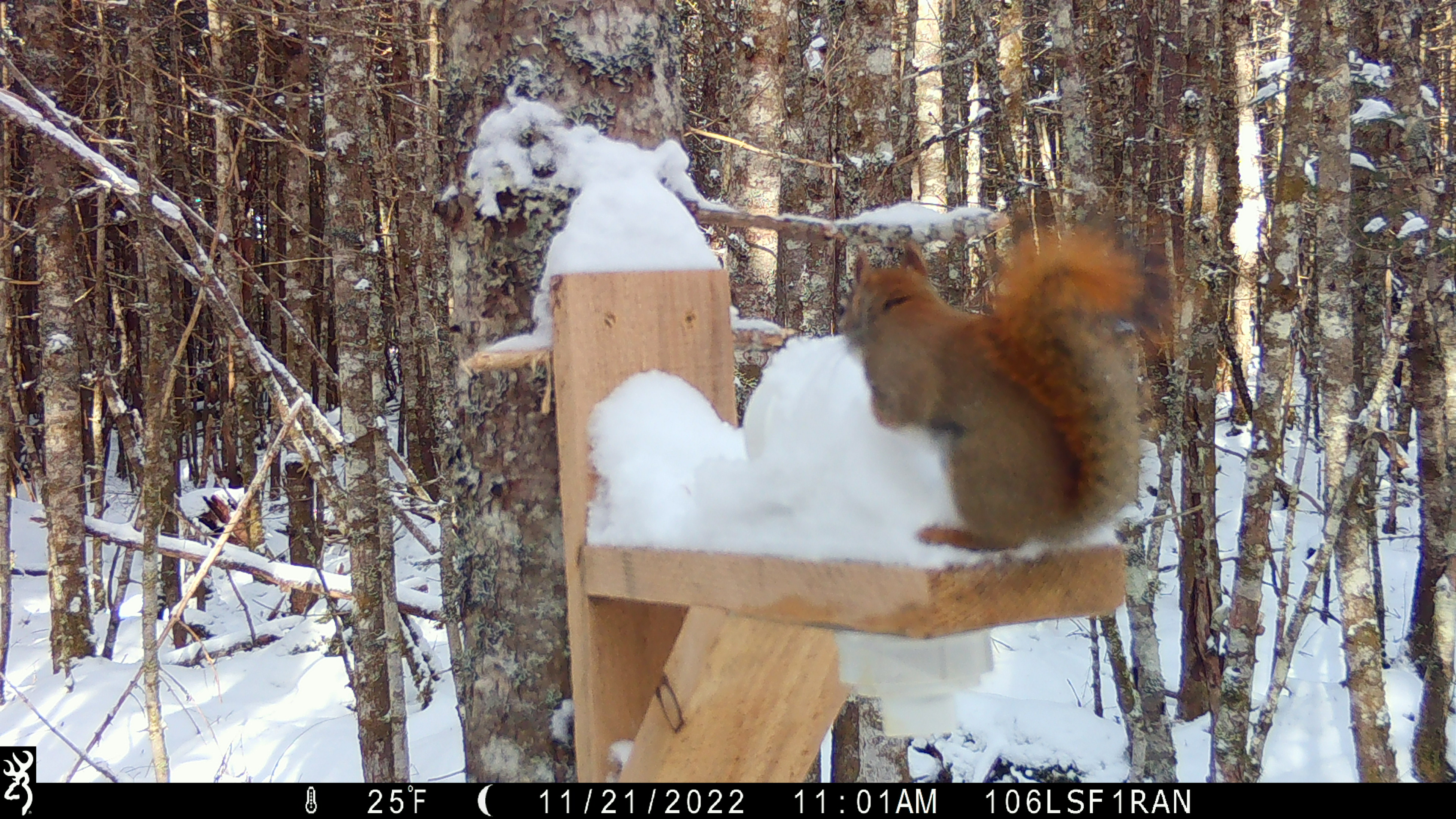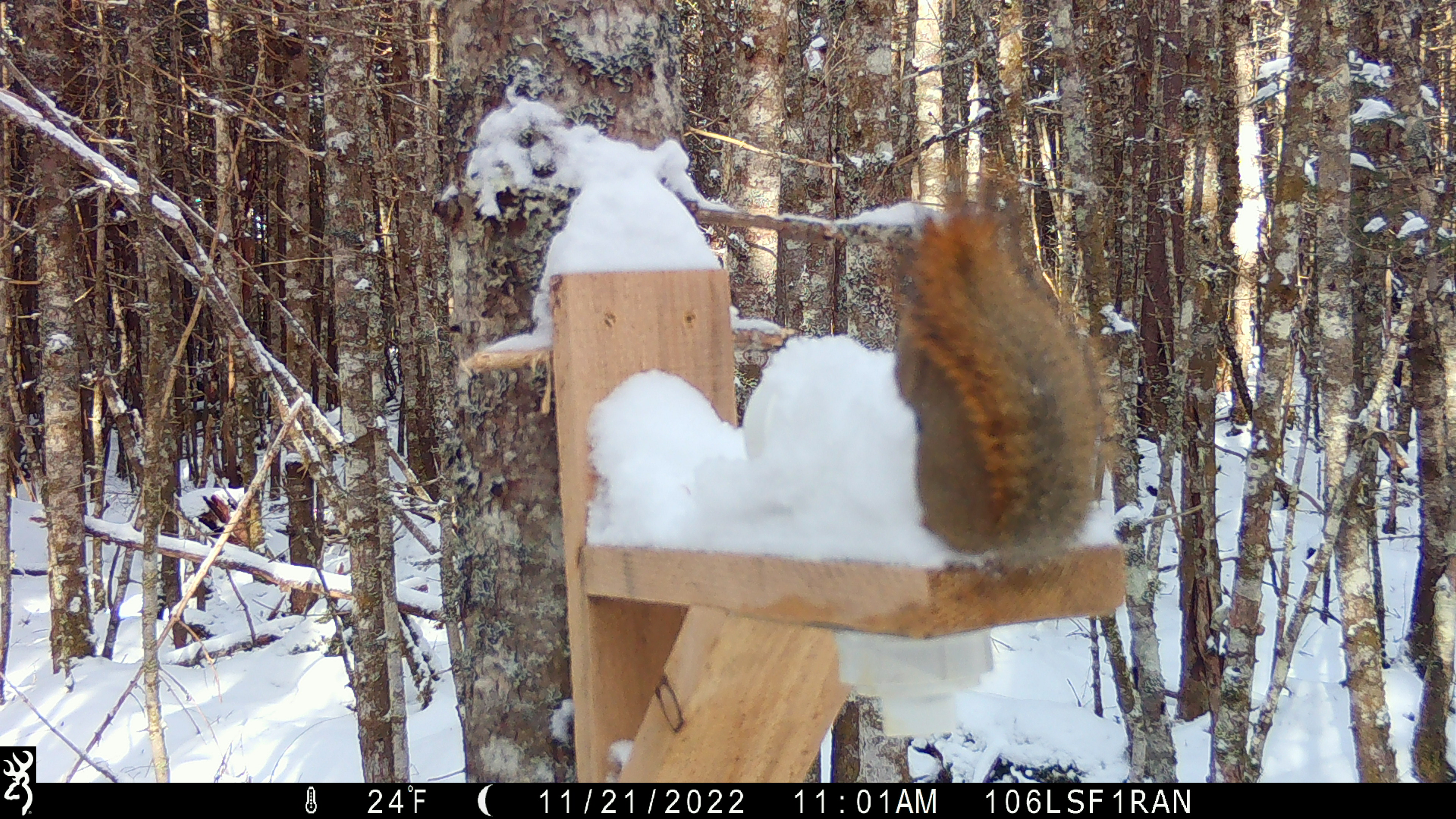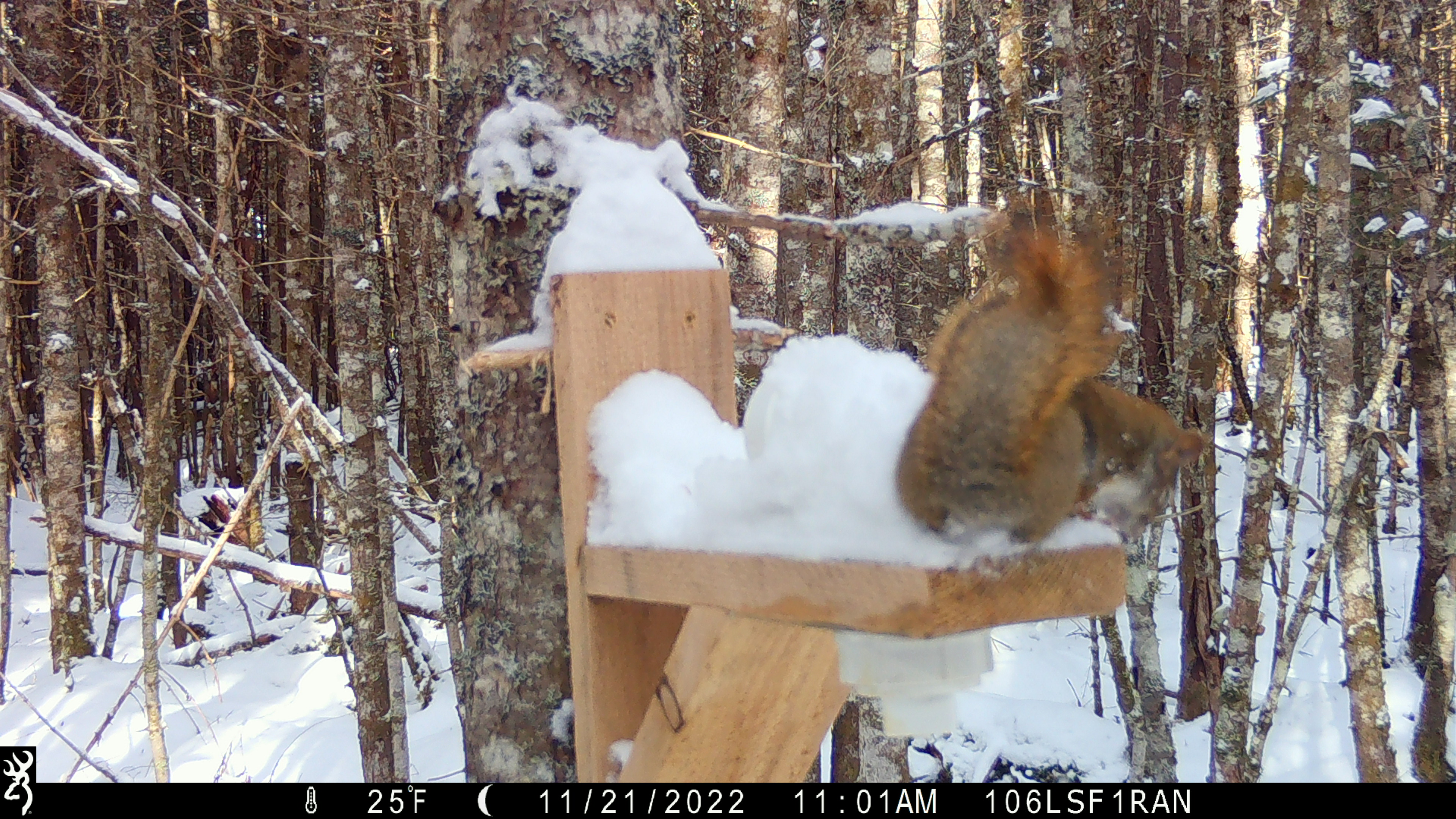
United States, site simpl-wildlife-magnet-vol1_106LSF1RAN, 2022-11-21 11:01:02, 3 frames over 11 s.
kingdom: Animalia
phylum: Chordata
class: Mammalia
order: Rodentia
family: Sciuridae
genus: Tamiasciurus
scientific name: Tamiasciurus hudsonicus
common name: red squirrel